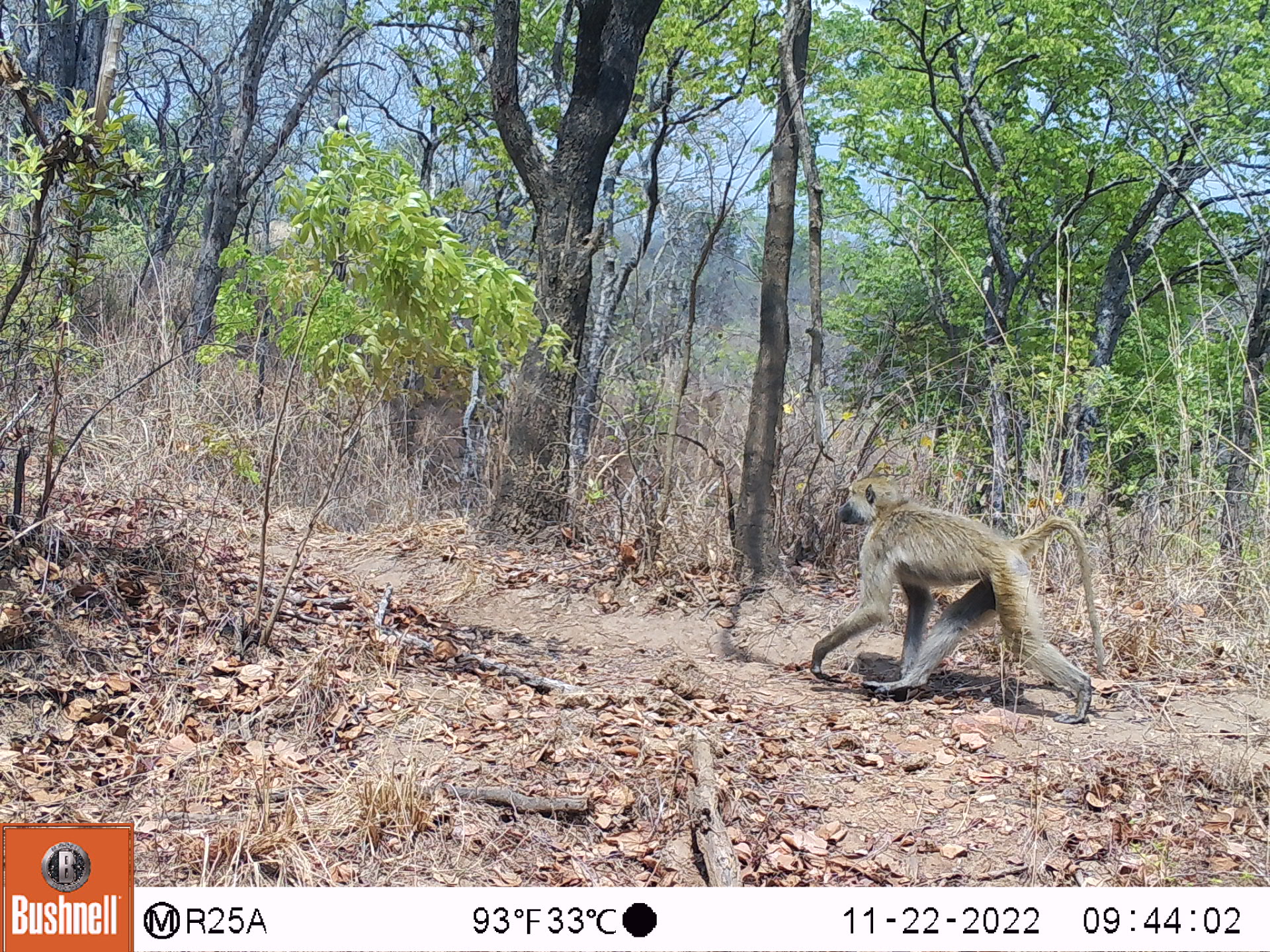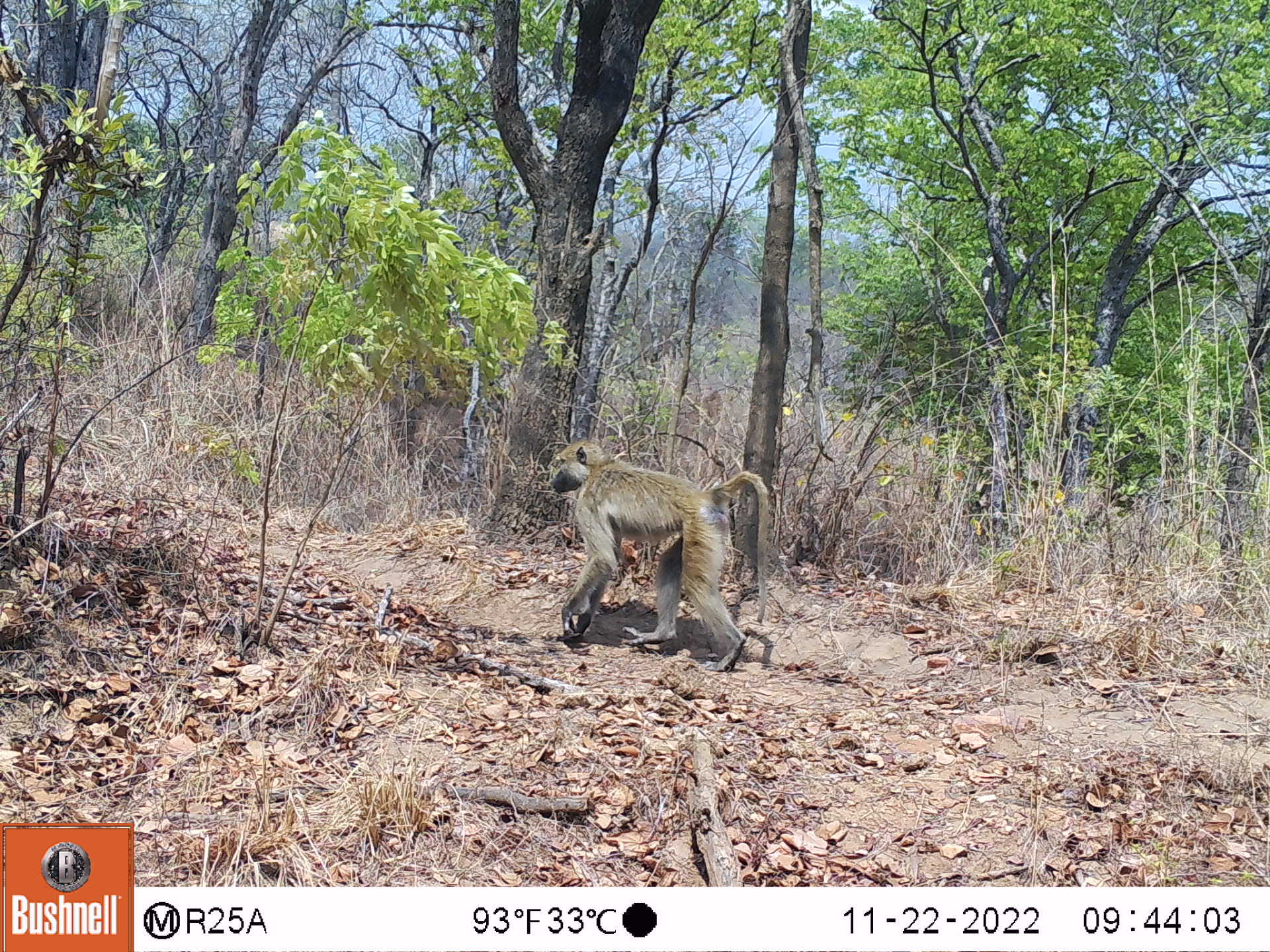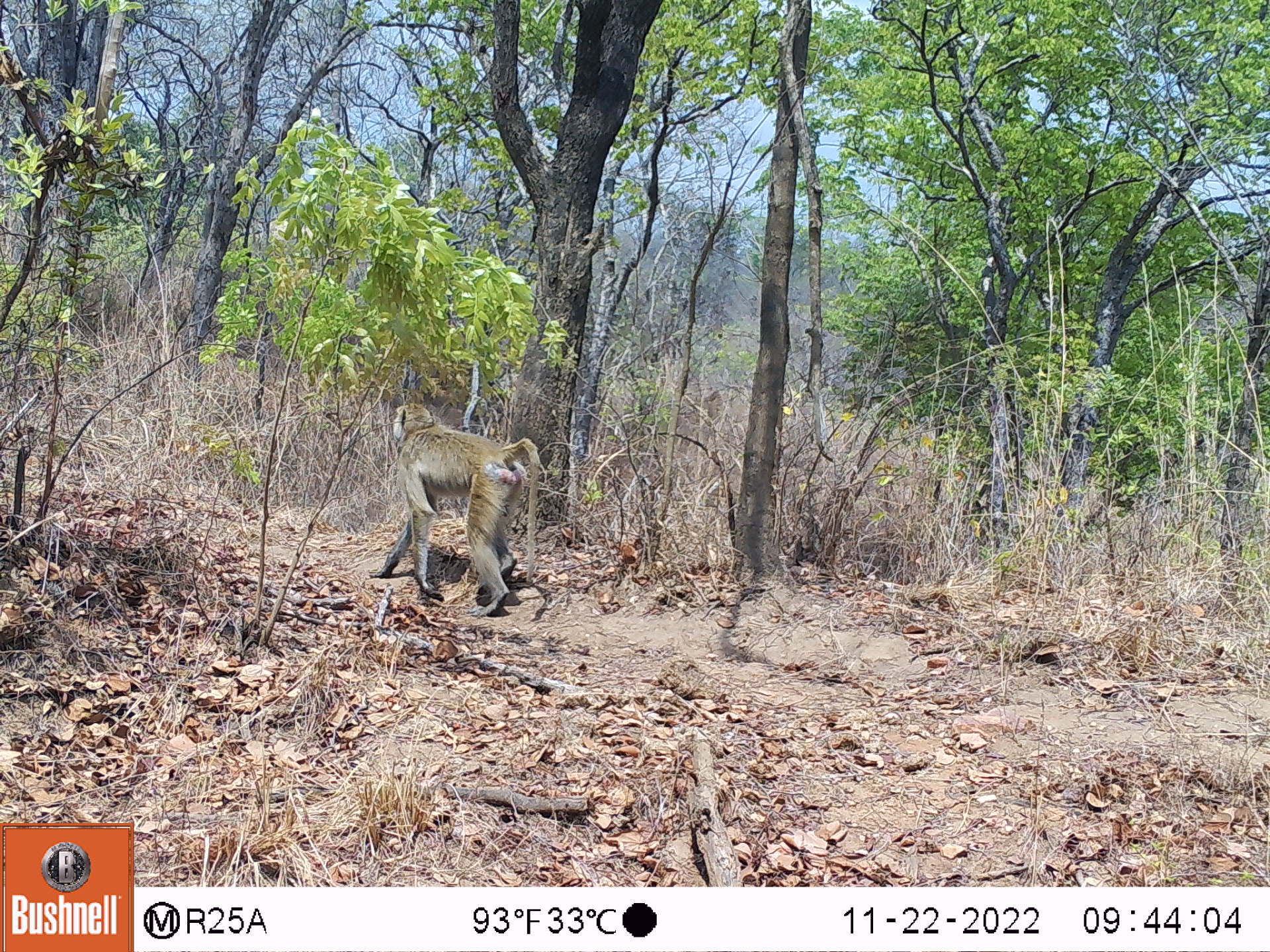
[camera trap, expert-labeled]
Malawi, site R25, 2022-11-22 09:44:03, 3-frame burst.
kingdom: Animalia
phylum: Chordata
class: Mammalia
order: Primates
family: Cercopithecidae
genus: Papio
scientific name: Papio cynocephalus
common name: yellow baboon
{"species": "yellow baboon (Papio cynocephalus)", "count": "1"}